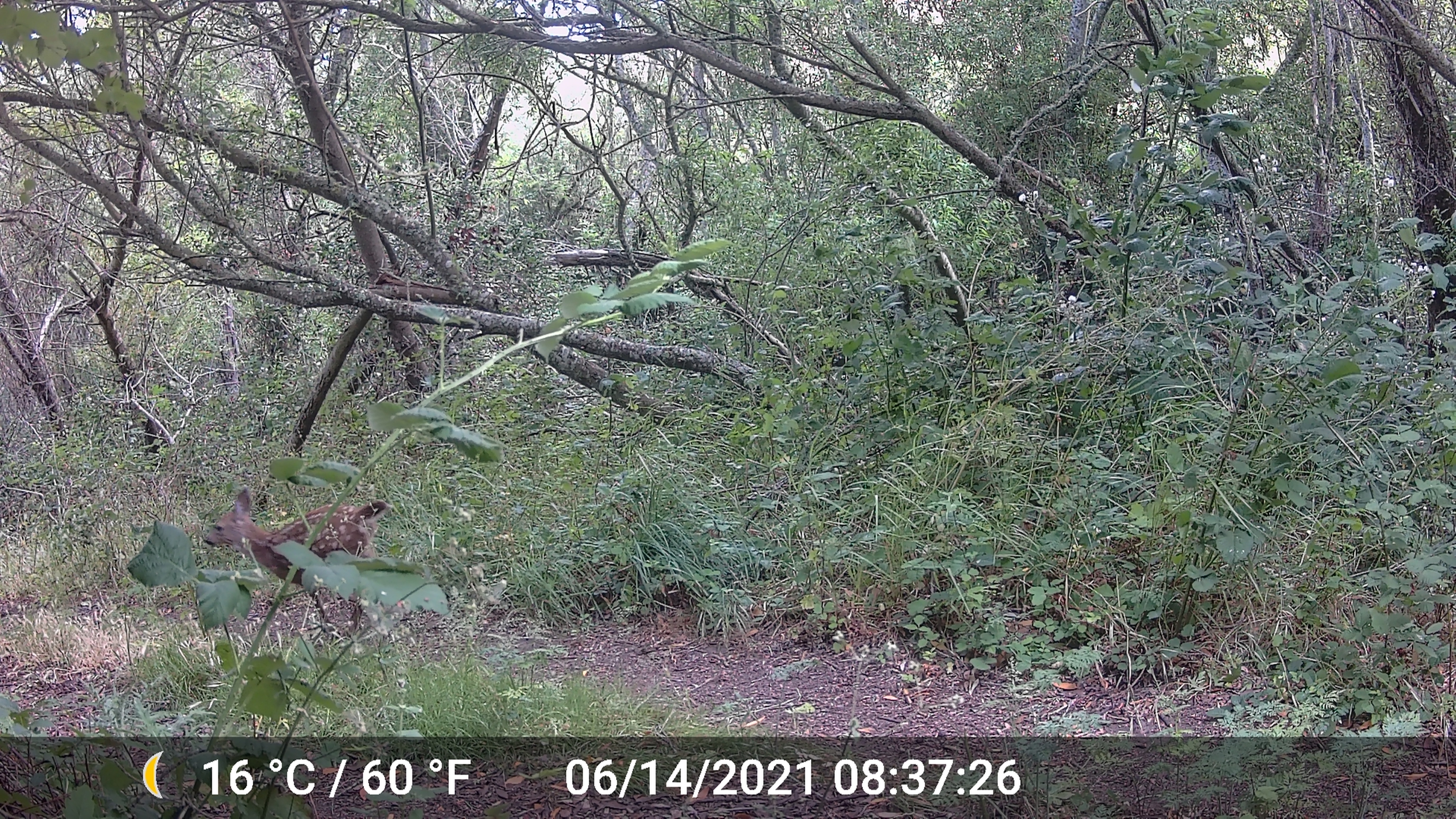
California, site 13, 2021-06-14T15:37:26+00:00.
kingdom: Animalia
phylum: Chordata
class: Mammalia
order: Artiodactyla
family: Cervidae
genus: Odocoileus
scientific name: Odocoileus hemionus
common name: mule deer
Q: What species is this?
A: Mule deer (Odocoileus hemionus).